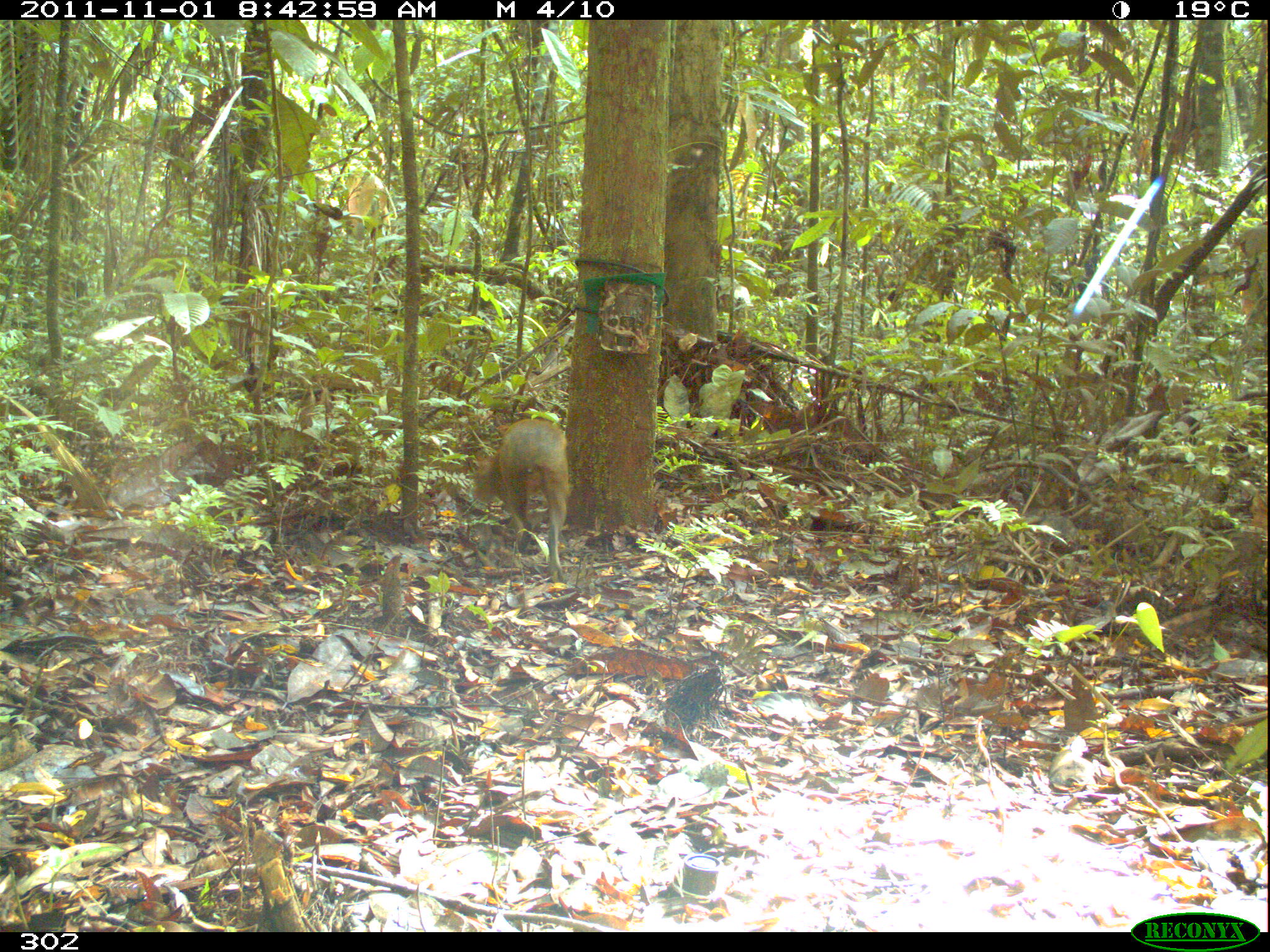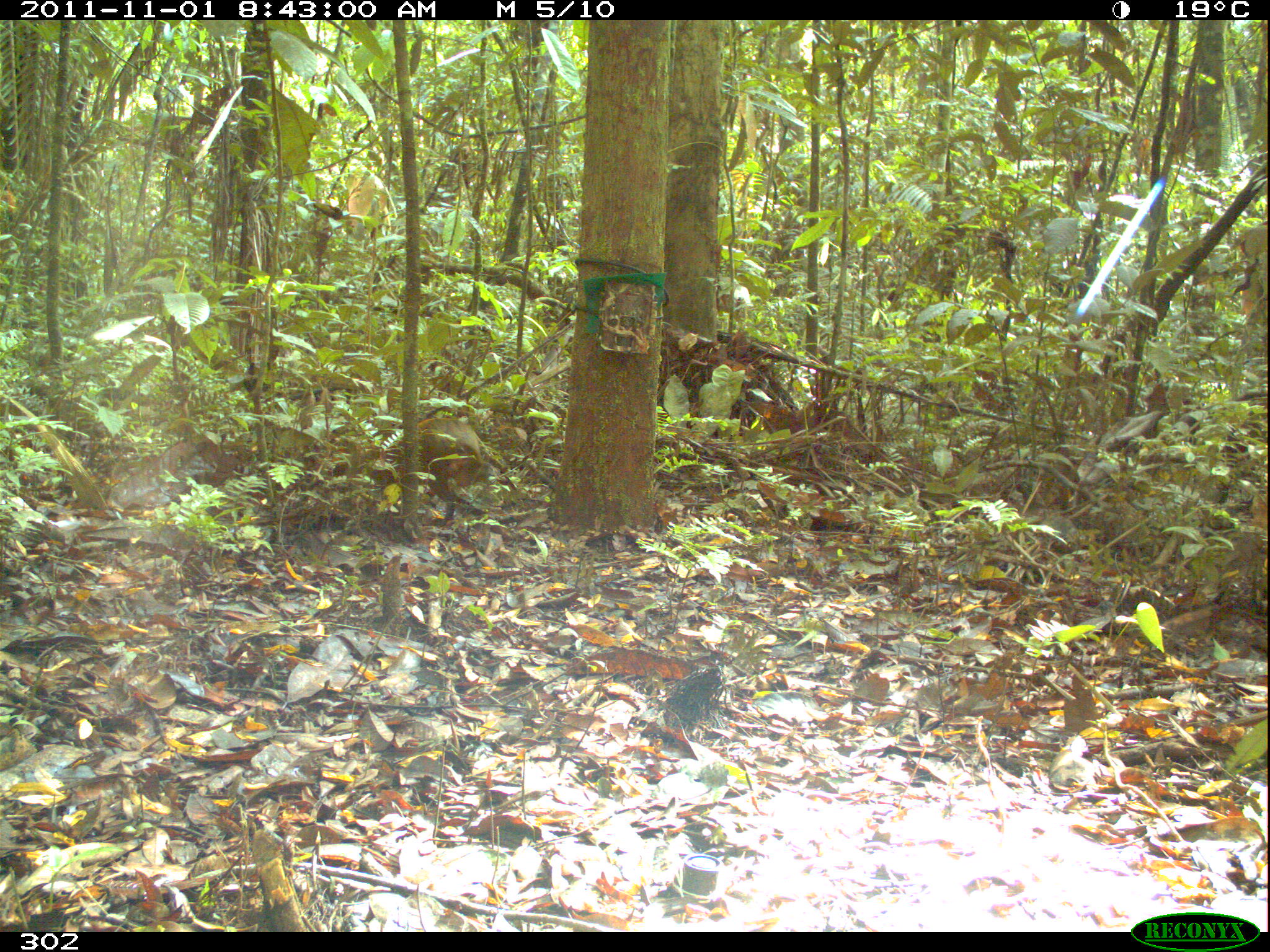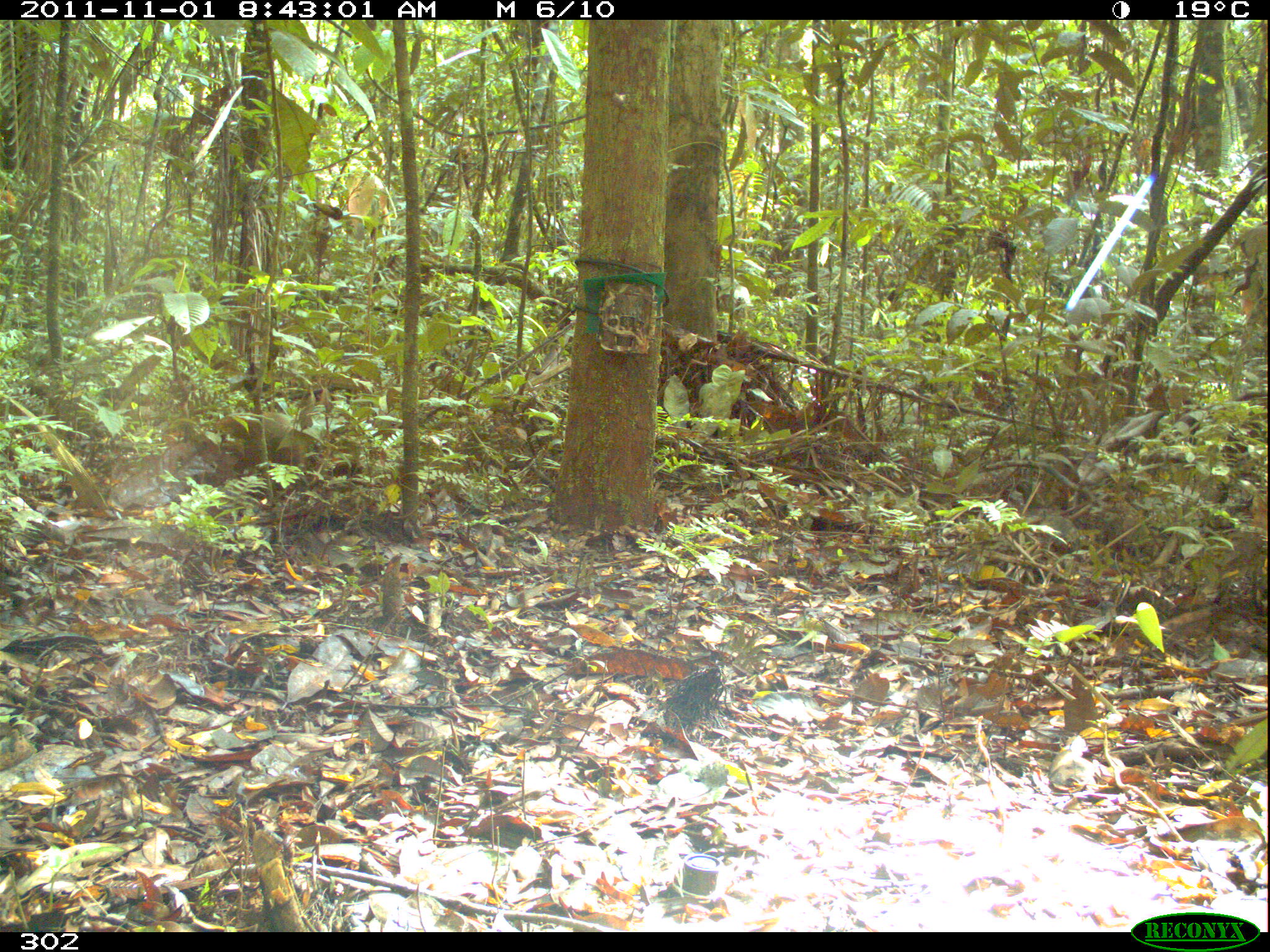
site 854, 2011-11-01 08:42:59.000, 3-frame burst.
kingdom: Animalia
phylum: Chordata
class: Mammalia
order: Rodentia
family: Dasyproctidae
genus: Dasyprocta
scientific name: Dasyprocta punctata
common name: central american agouti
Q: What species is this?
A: Dasyprocta punctata (central american agouti).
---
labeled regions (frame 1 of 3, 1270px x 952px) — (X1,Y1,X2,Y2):
dasyprocta punctata: (467,411,572,579)